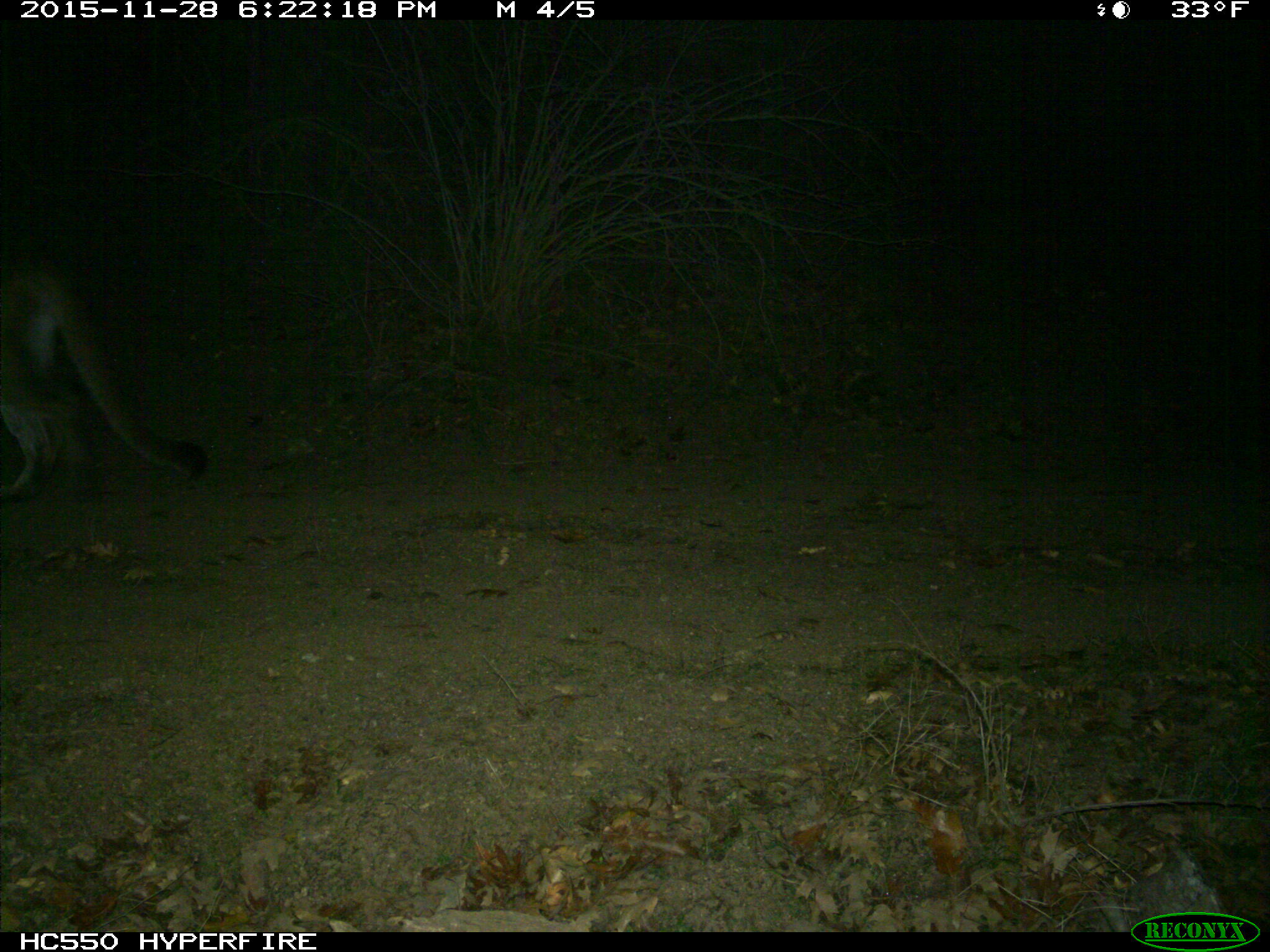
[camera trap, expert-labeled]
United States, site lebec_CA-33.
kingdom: Animalia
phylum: Chordata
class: Mammalia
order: Carnivora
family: Felidae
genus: Puma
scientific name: Puma concolor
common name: mountain lion